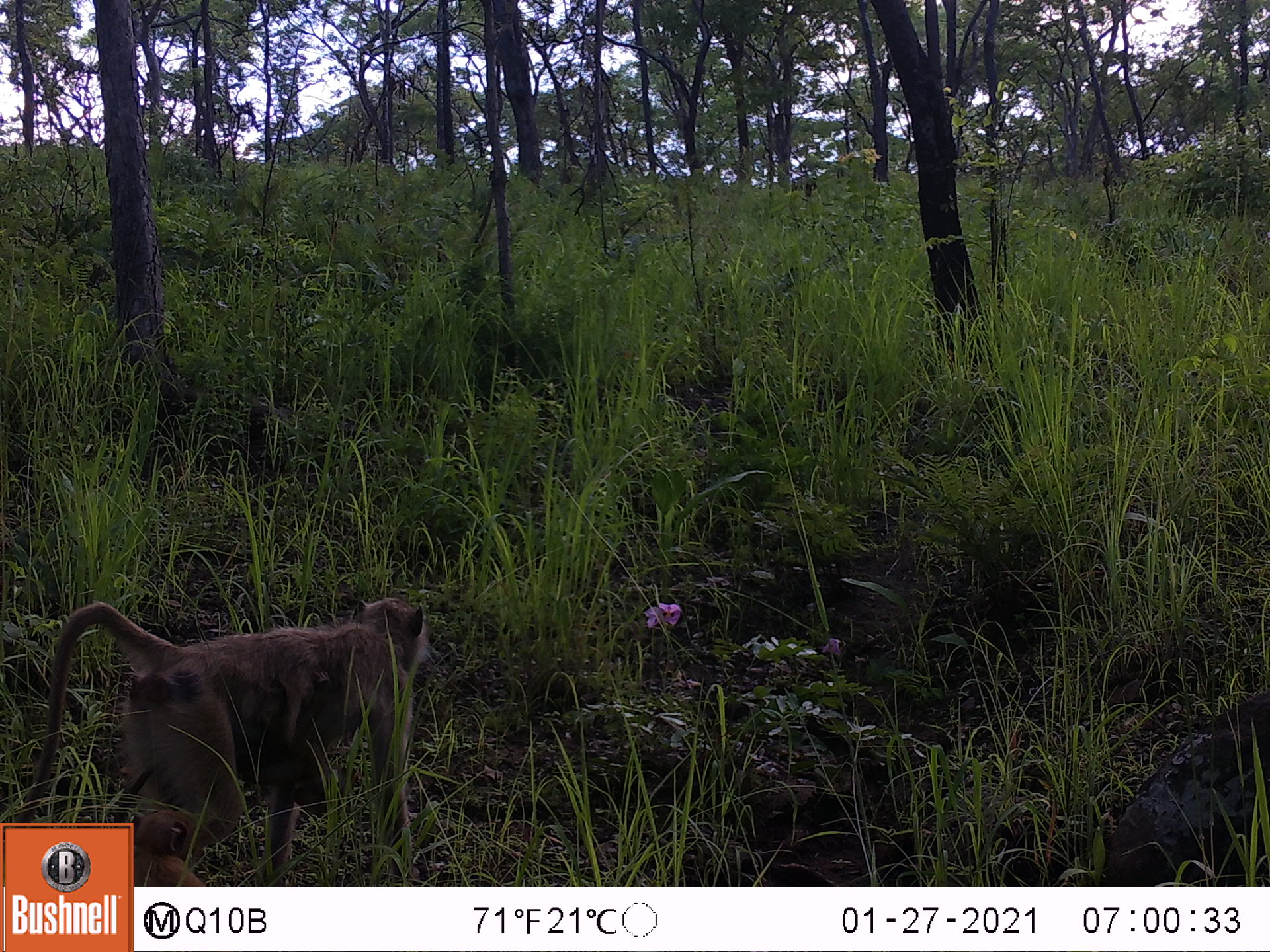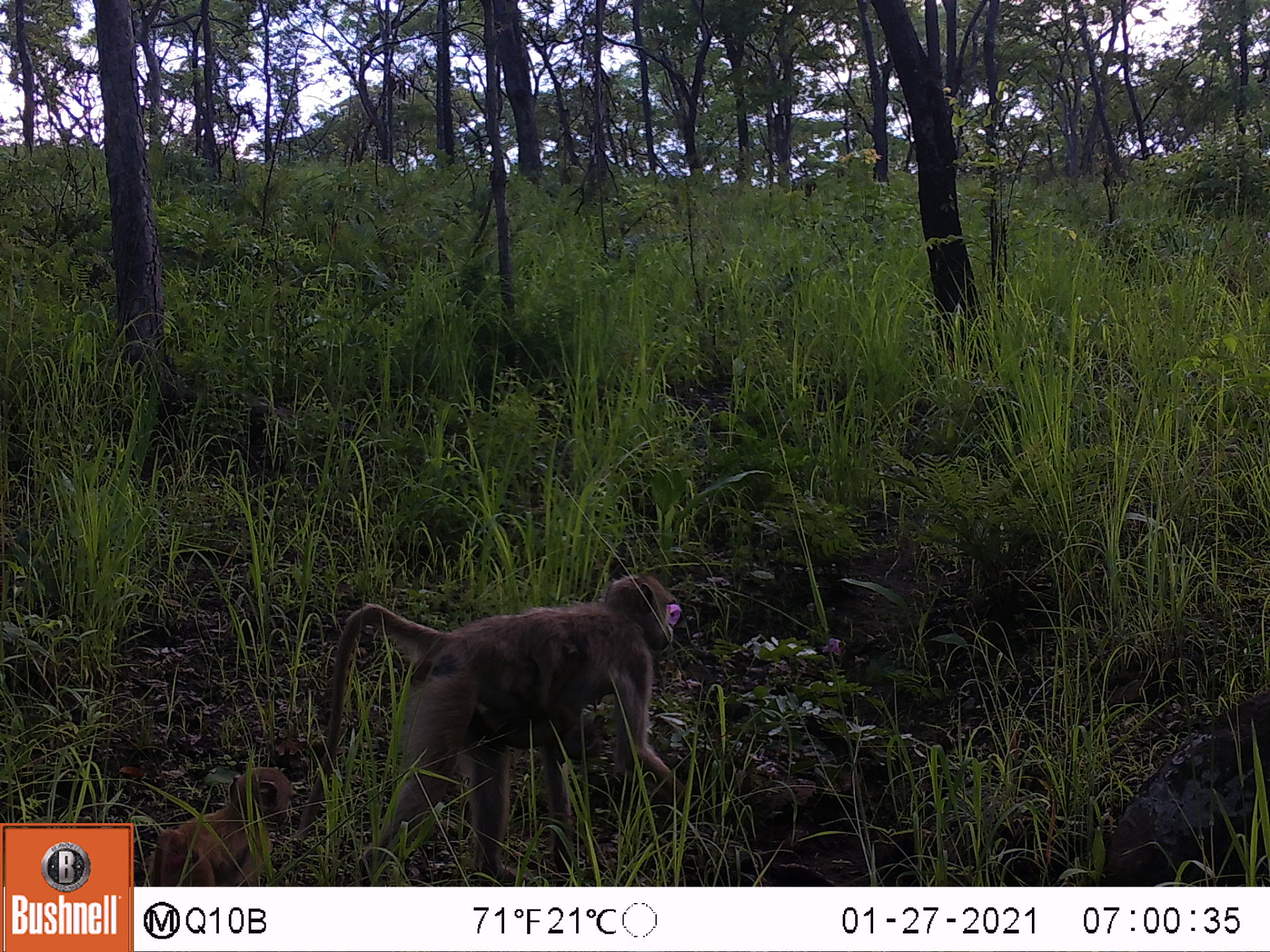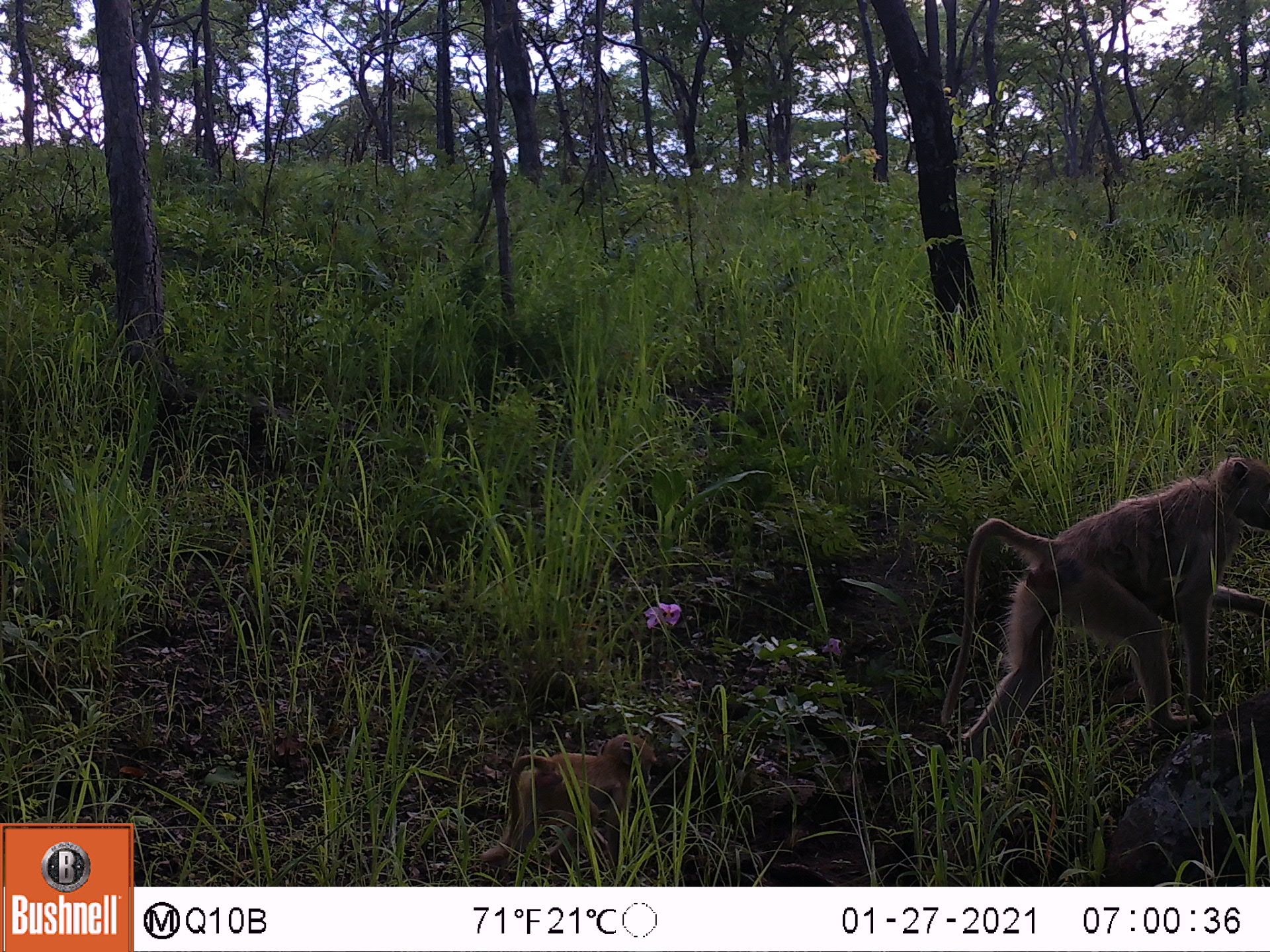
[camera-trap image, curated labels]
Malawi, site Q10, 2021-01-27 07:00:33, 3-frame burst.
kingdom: Animalia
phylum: Chordata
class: Mammalia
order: Primates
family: Cercopithecidae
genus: Papio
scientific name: Papio cynocephalus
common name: yellow baboon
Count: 2.